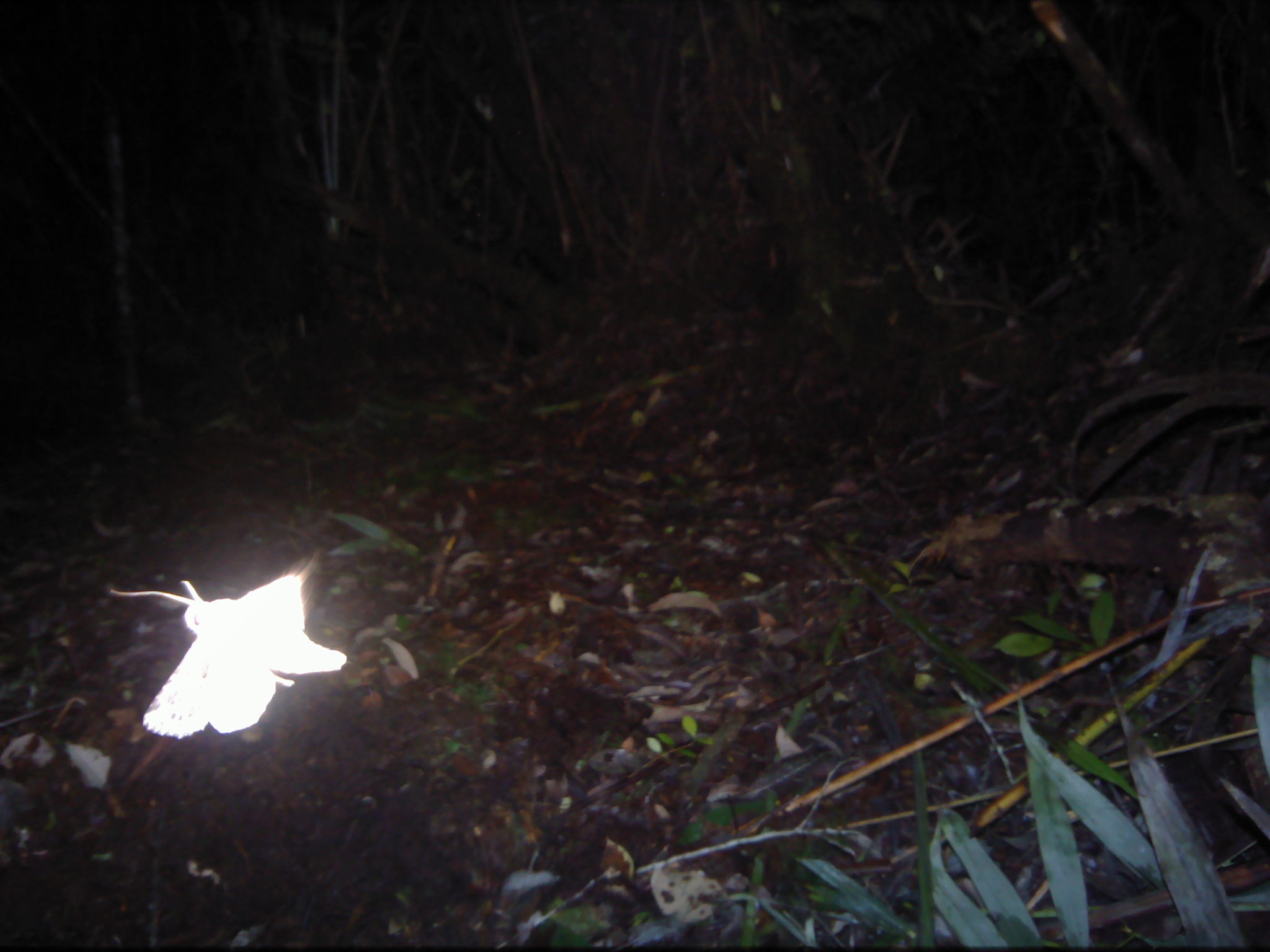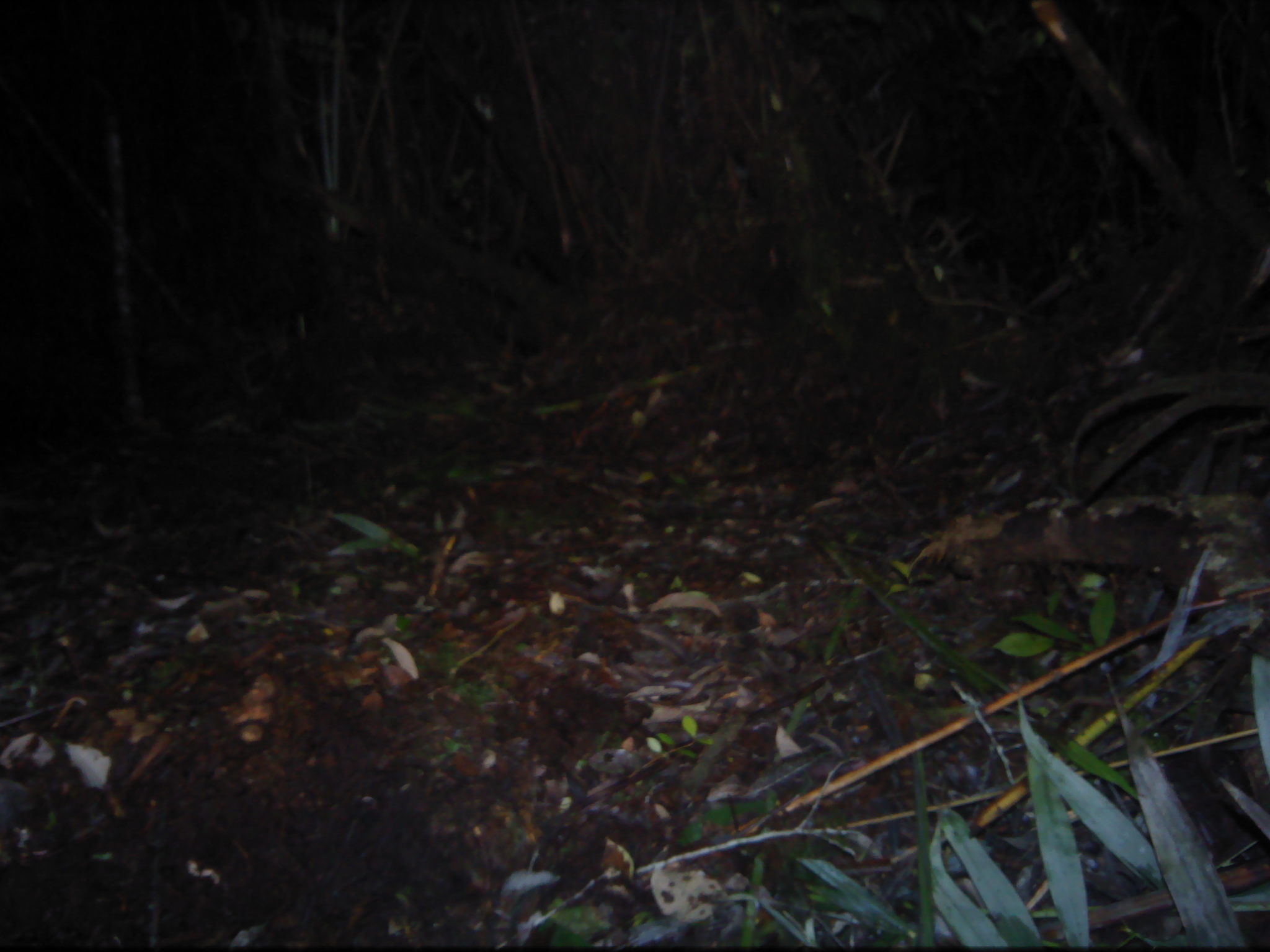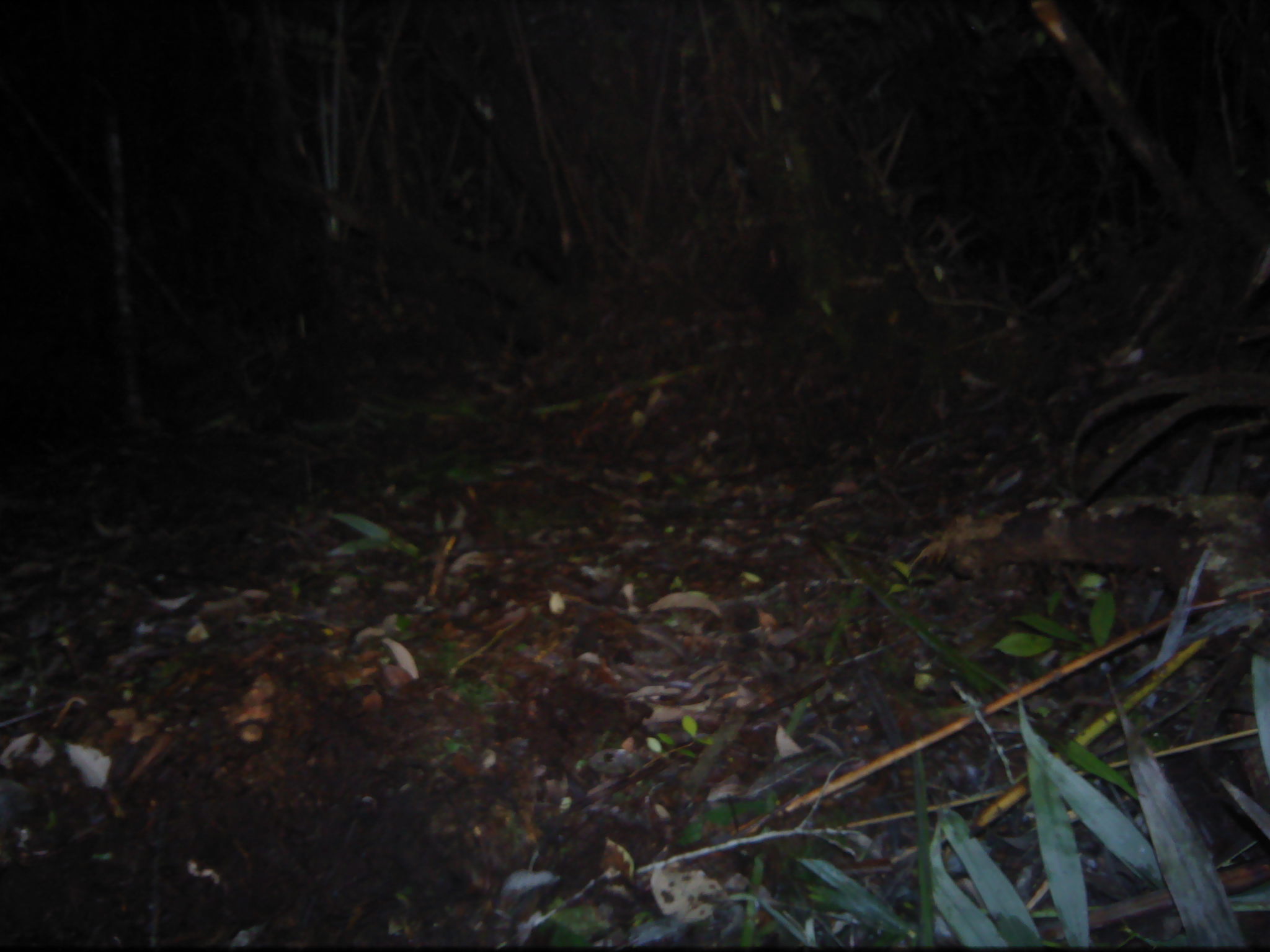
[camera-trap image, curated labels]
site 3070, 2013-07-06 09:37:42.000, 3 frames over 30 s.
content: unidentified animal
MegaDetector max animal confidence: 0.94